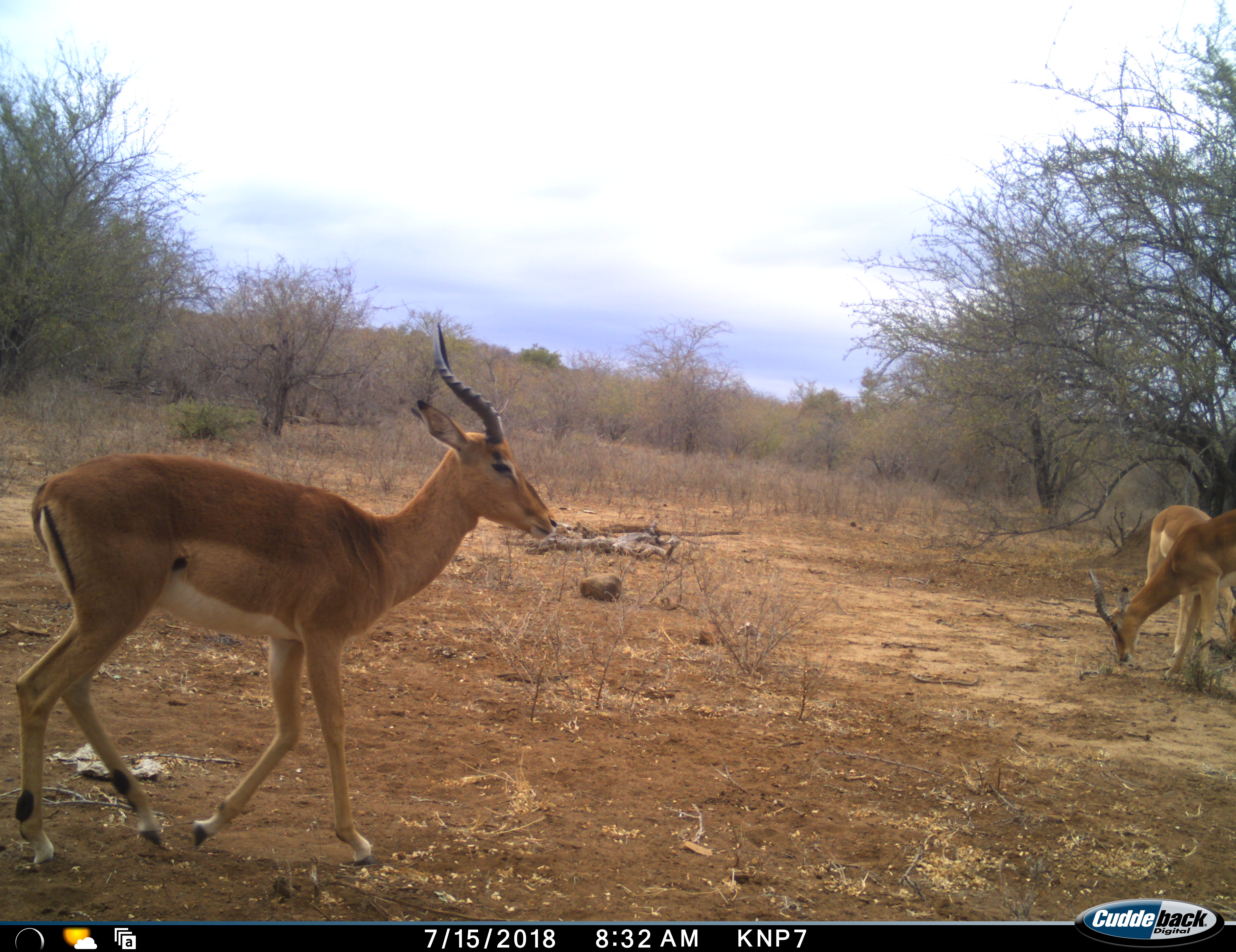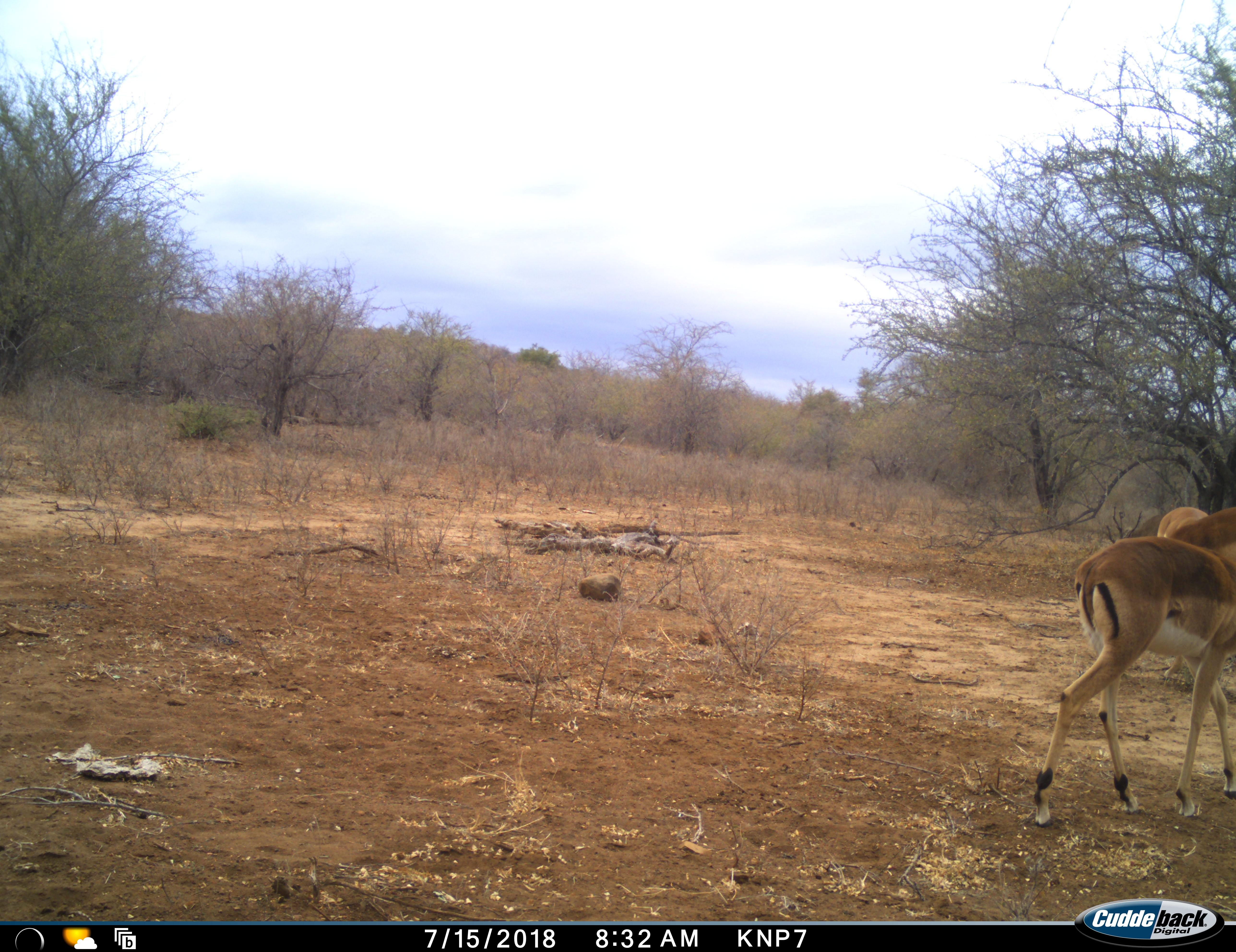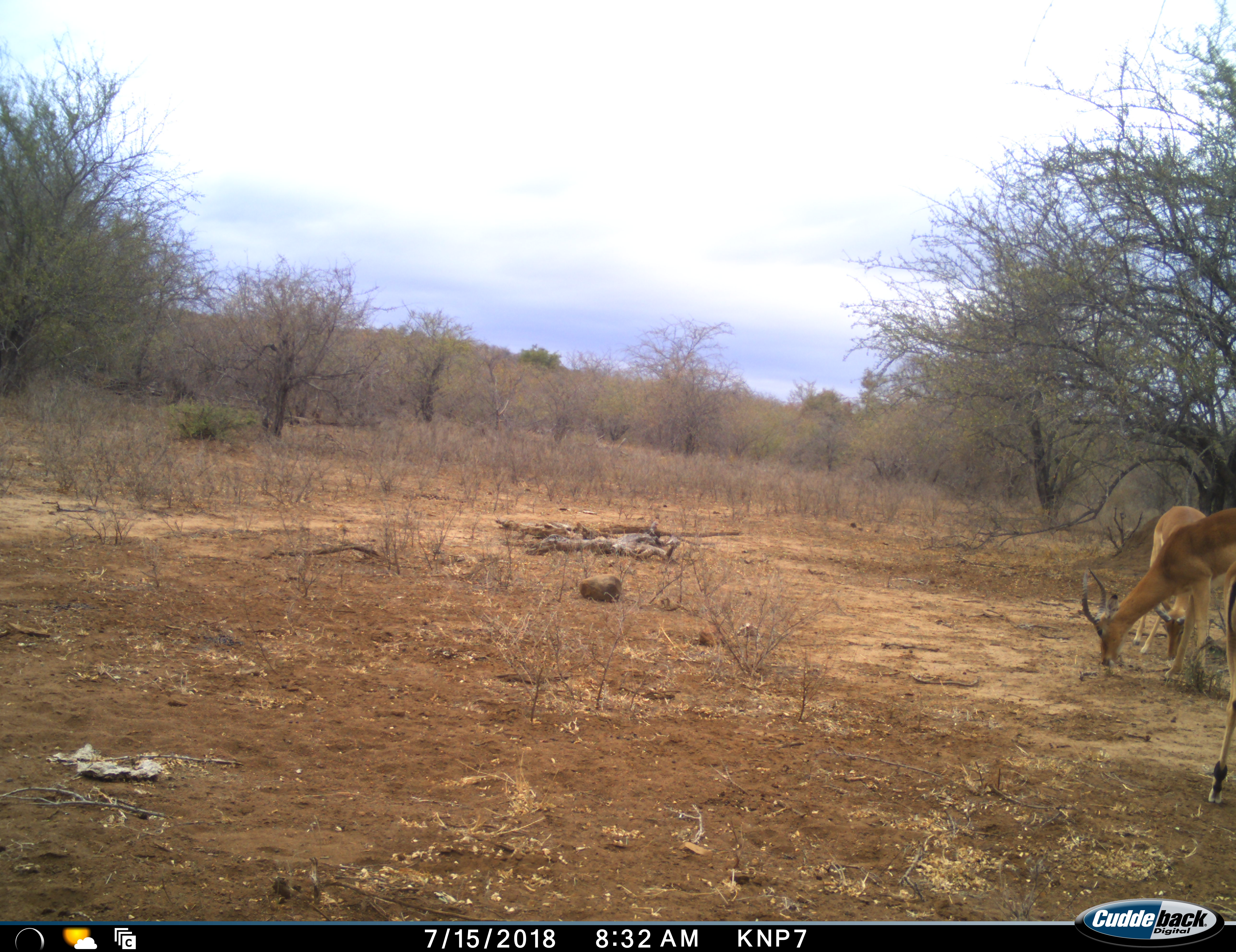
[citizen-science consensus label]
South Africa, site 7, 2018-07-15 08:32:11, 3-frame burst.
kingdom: Animalia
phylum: Chordata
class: Mammalia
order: Artiodactyla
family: Bovidae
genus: Aepyceros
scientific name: Aepyceros melampus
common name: impala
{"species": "impala (Aepyceros melampus)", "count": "3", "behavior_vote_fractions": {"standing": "20%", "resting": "0%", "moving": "70%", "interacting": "0%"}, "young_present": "0%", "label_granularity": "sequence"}